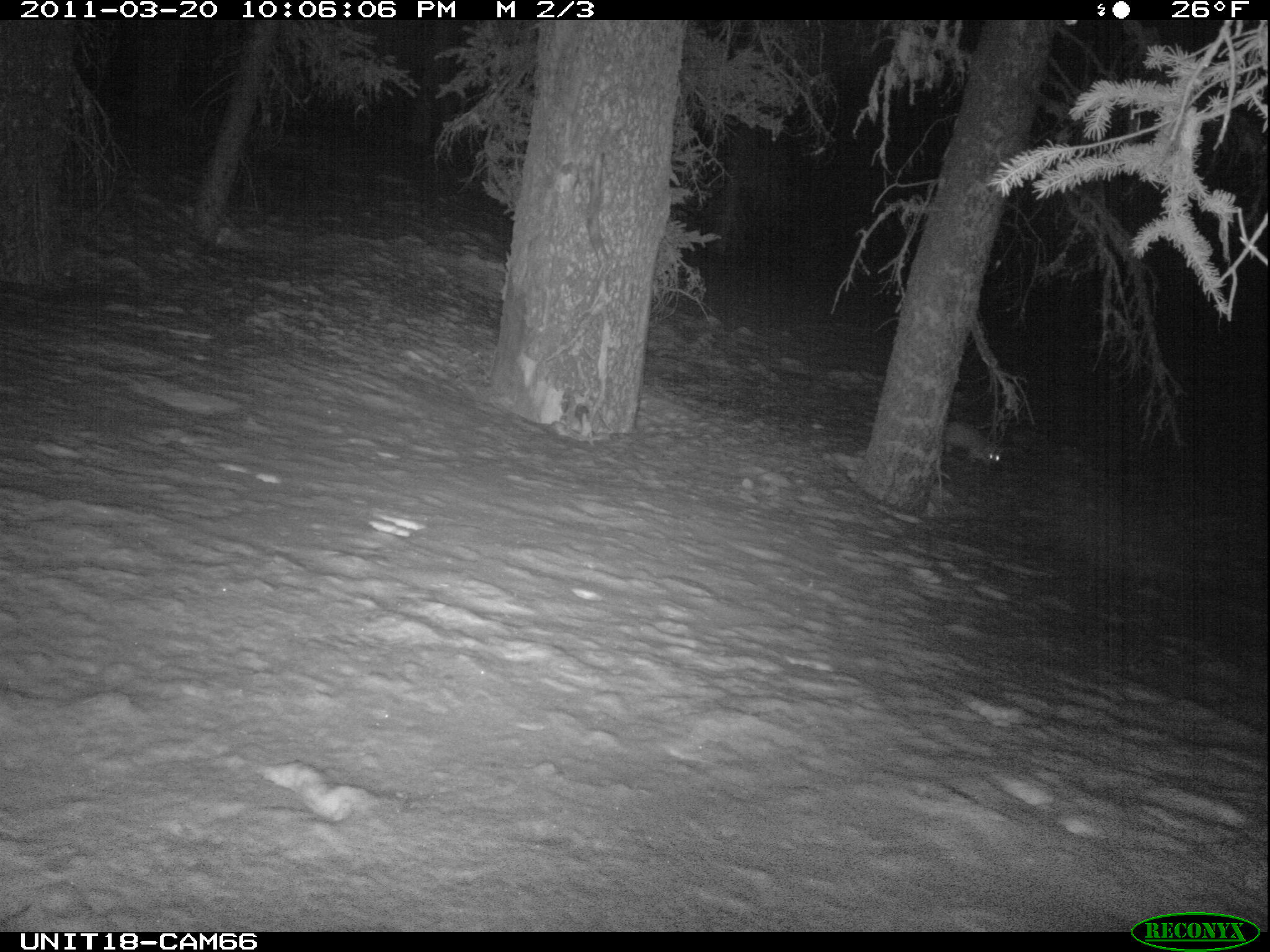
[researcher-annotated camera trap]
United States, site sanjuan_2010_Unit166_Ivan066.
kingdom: Animalia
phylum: Chordata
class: Mammalia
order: Carnivora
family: Mustelidae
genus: Martes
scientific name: Martes americana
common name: american marten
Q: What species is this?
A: Martes americana (american marten).